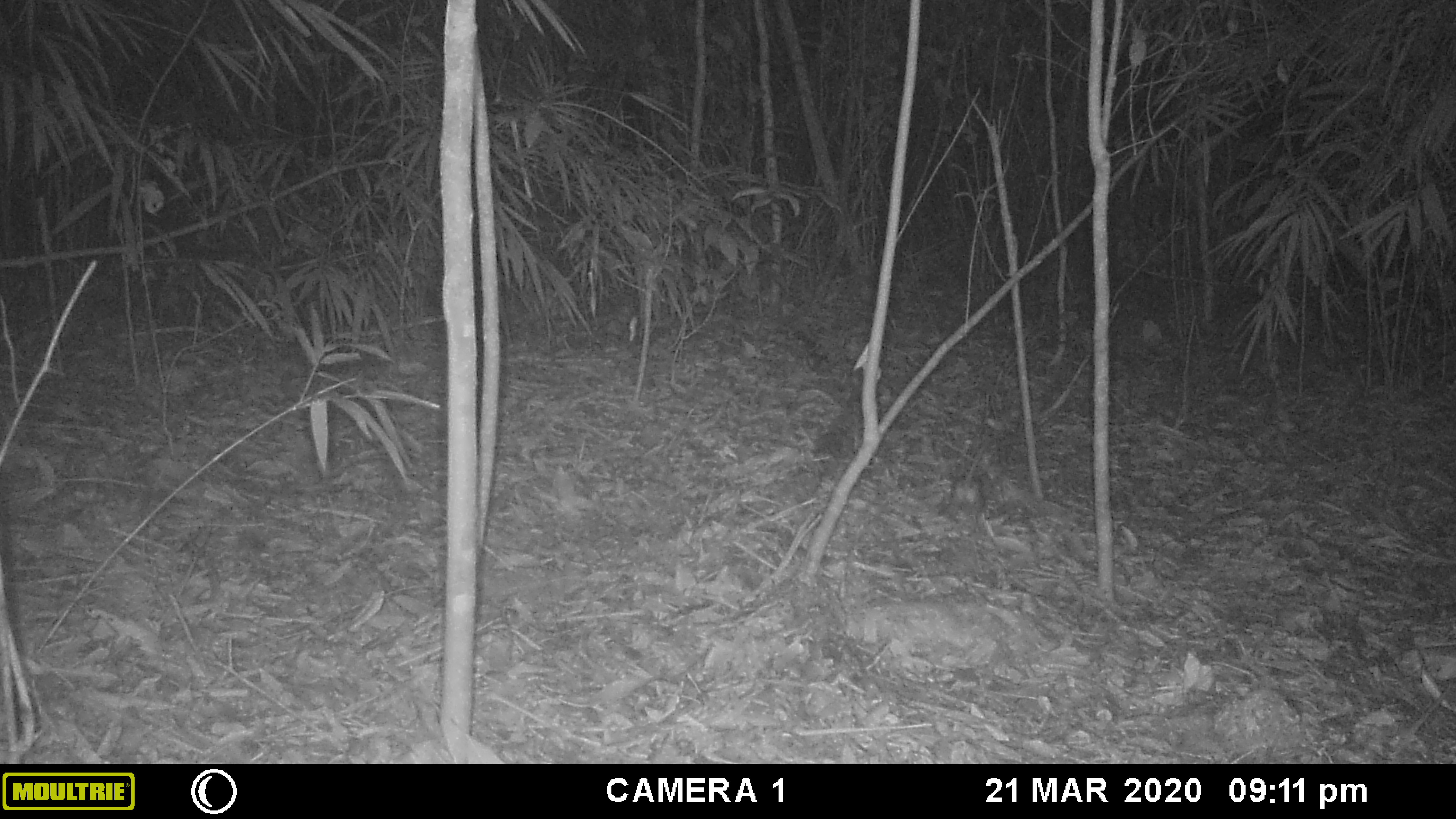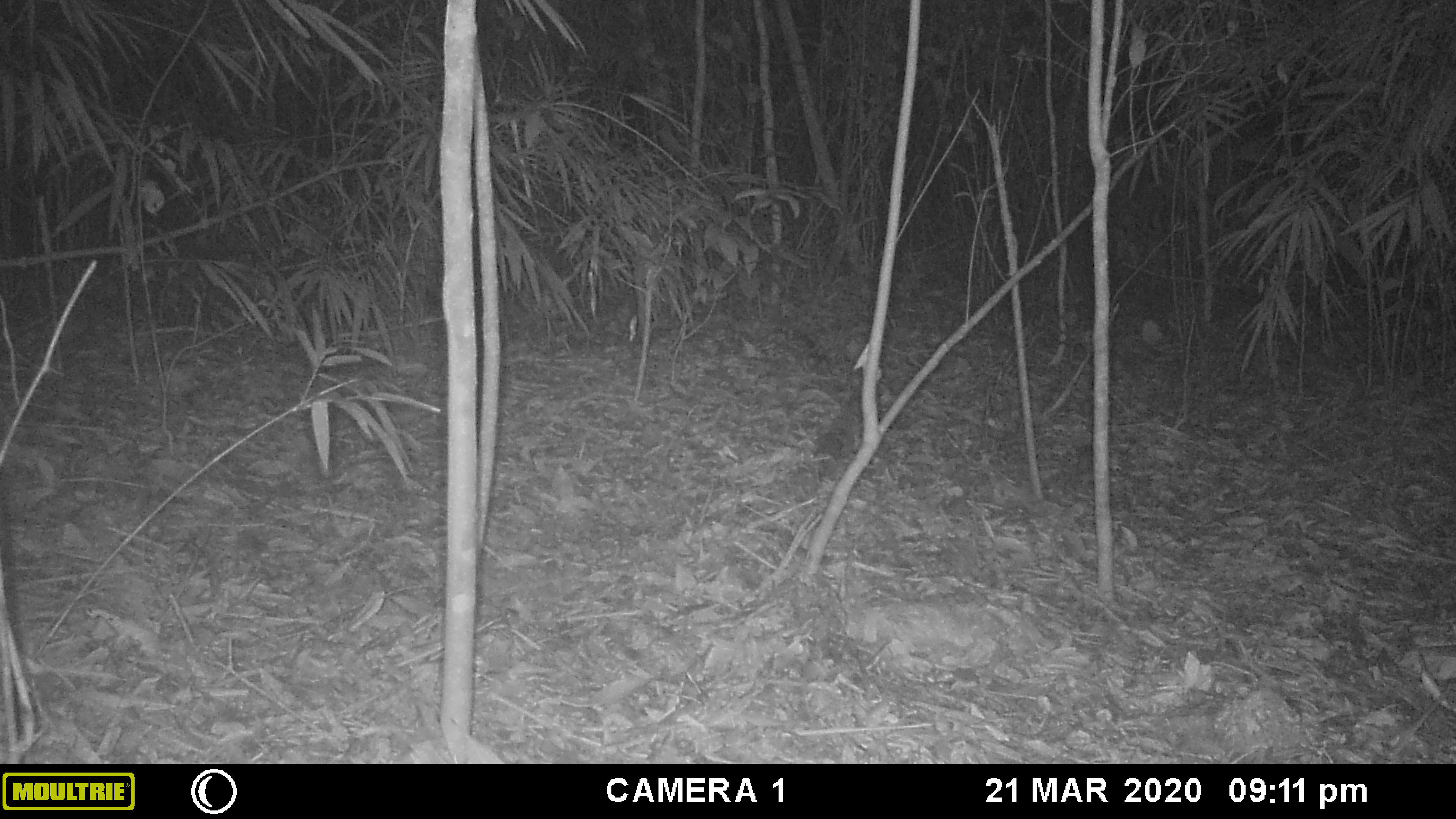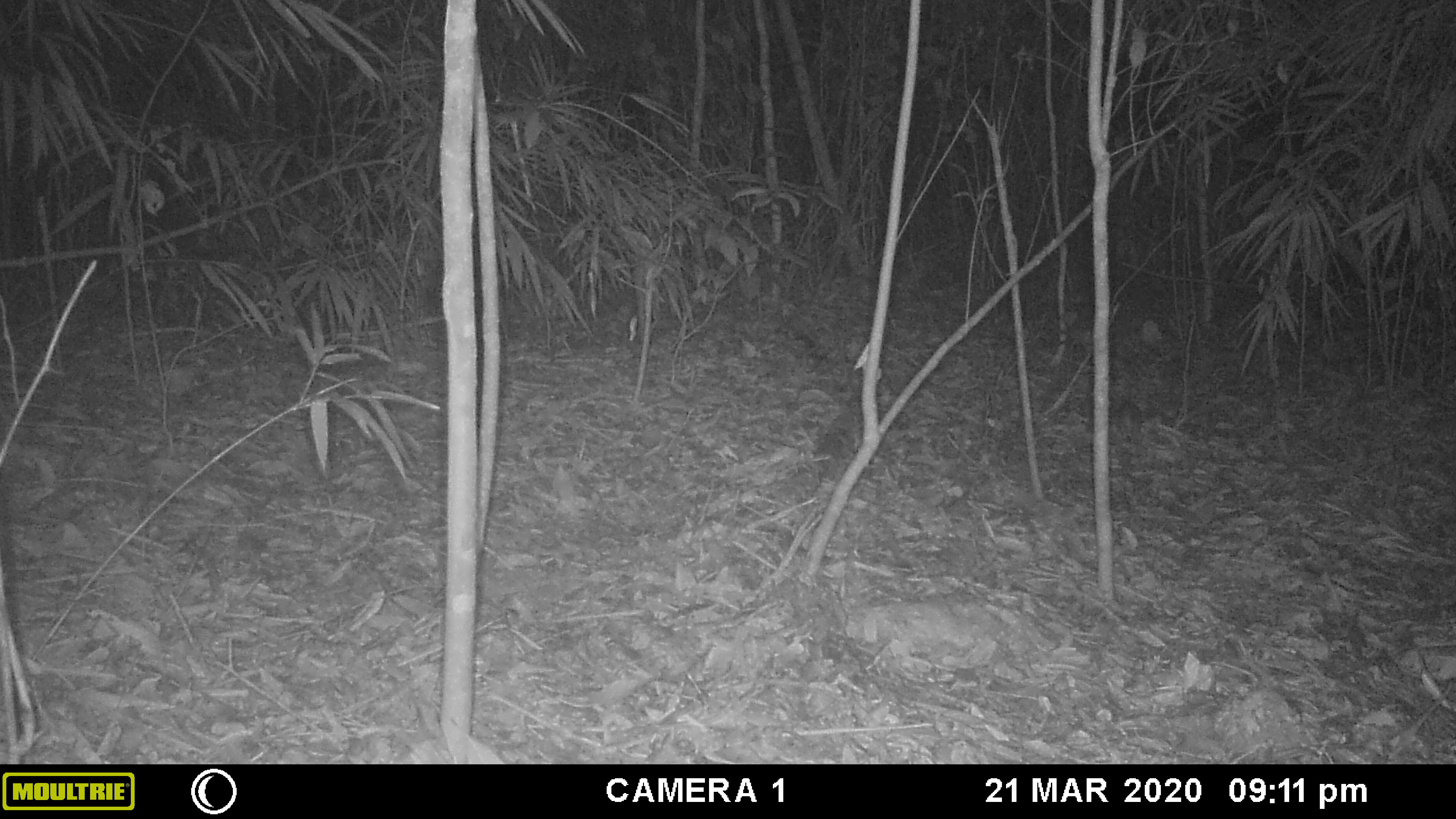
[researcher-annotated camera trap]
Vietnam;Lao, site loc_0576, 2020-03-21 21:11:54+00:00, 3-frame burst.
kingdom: Animalia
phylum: Chordata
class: Mammalia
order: Rodentia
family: Muridae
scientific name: Muridae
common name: old-world mice and rats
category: unidentified murid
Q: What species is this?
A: Unidentified murid (old-world mice and rats) (Muridae).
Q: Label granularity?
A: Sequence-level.